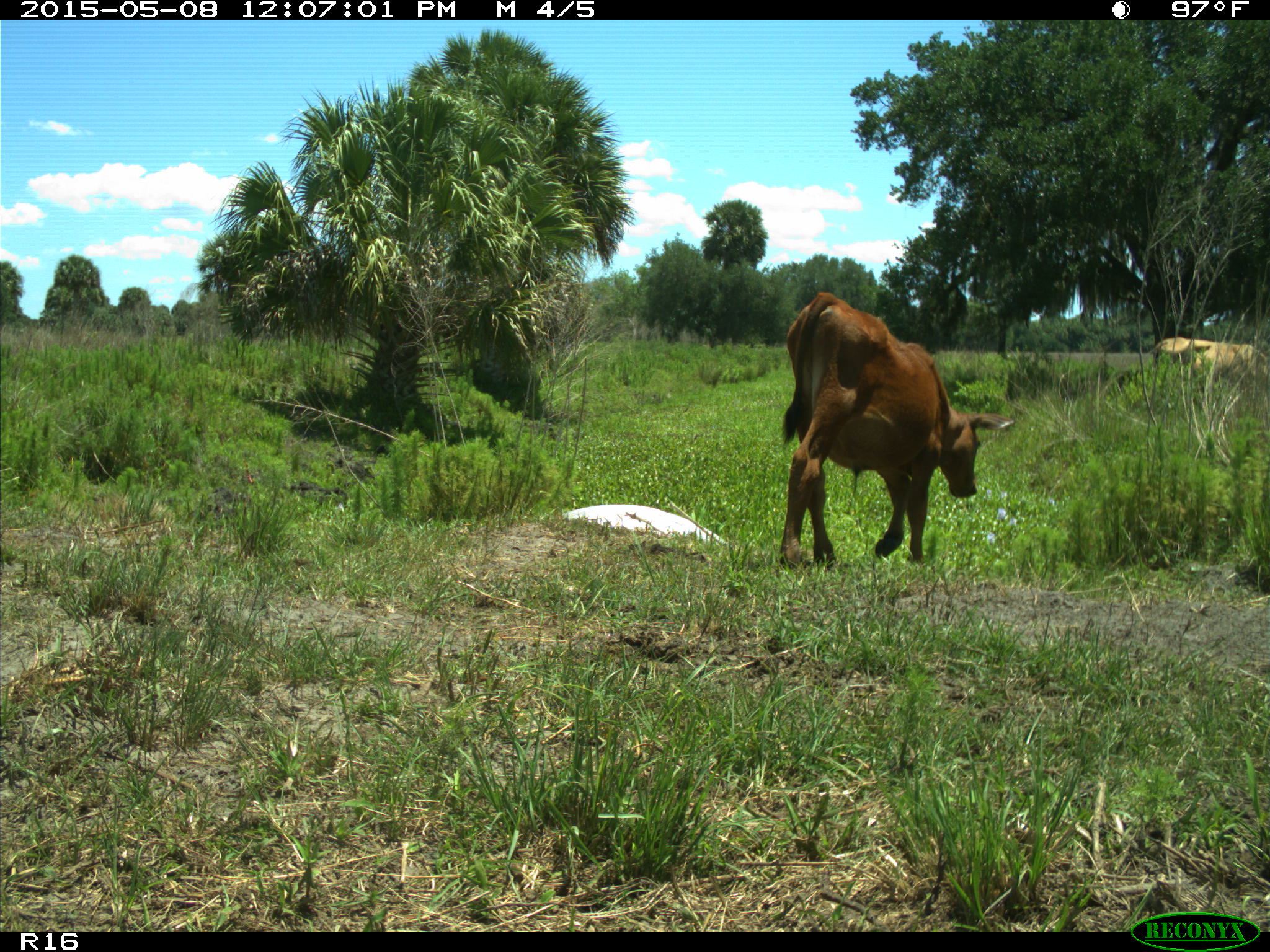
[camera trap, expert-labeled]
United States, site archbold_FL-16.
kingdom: Animalia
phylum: Chordata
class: Mammalia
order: Artiodactyla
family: Bovidae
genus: Bos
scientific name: Bos taurus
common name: domestic cow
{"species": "Bos taurus (domestic cow)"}